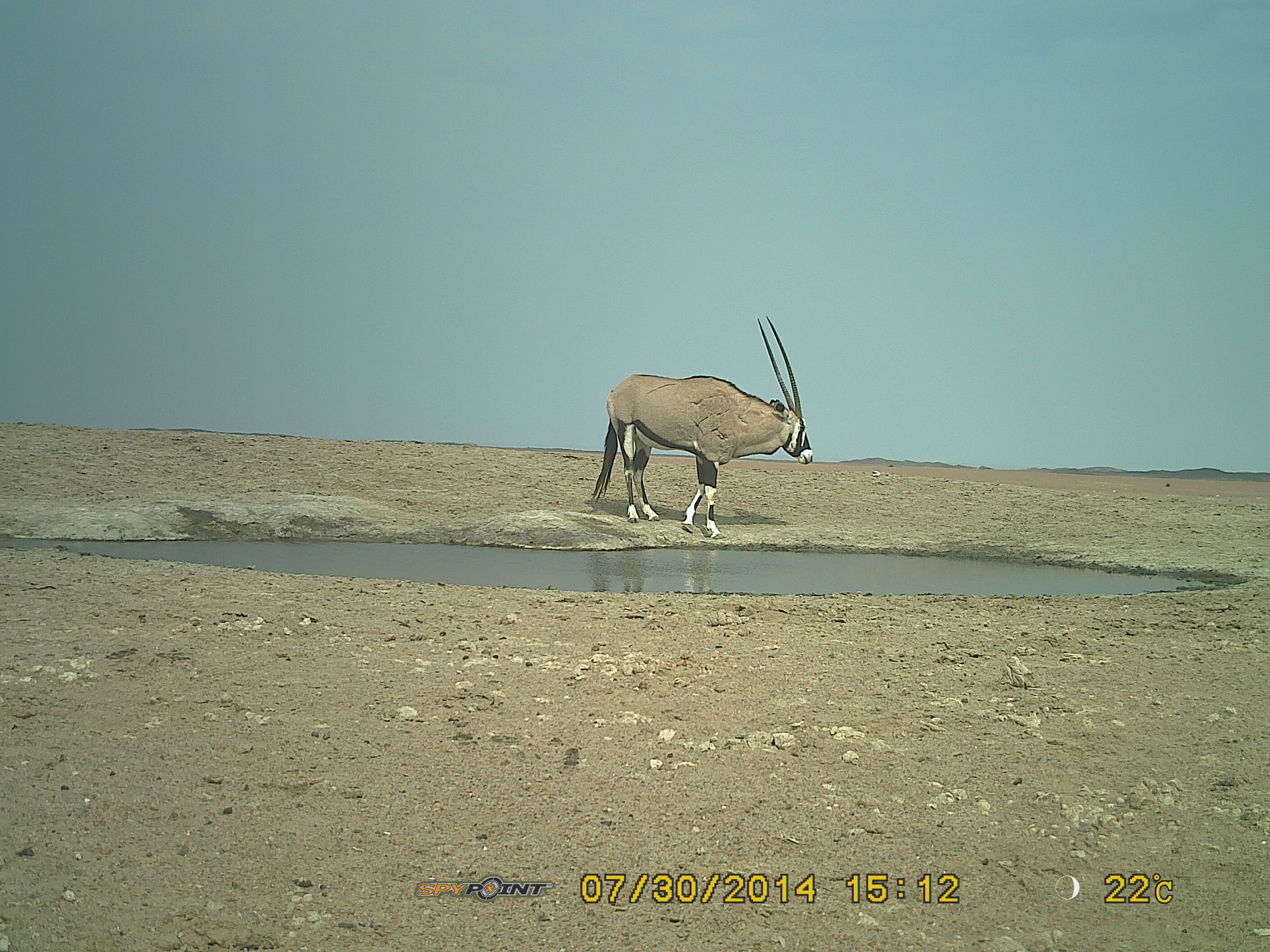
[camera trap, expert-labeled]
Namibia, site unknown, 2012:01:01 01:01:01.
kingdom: Animalia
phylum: Chordata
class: Mammalia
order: Artiodactyla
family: Bovidae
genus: Oryx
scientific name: Oryx gazella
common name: gemsbok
Oryx gazella (gemsbok).